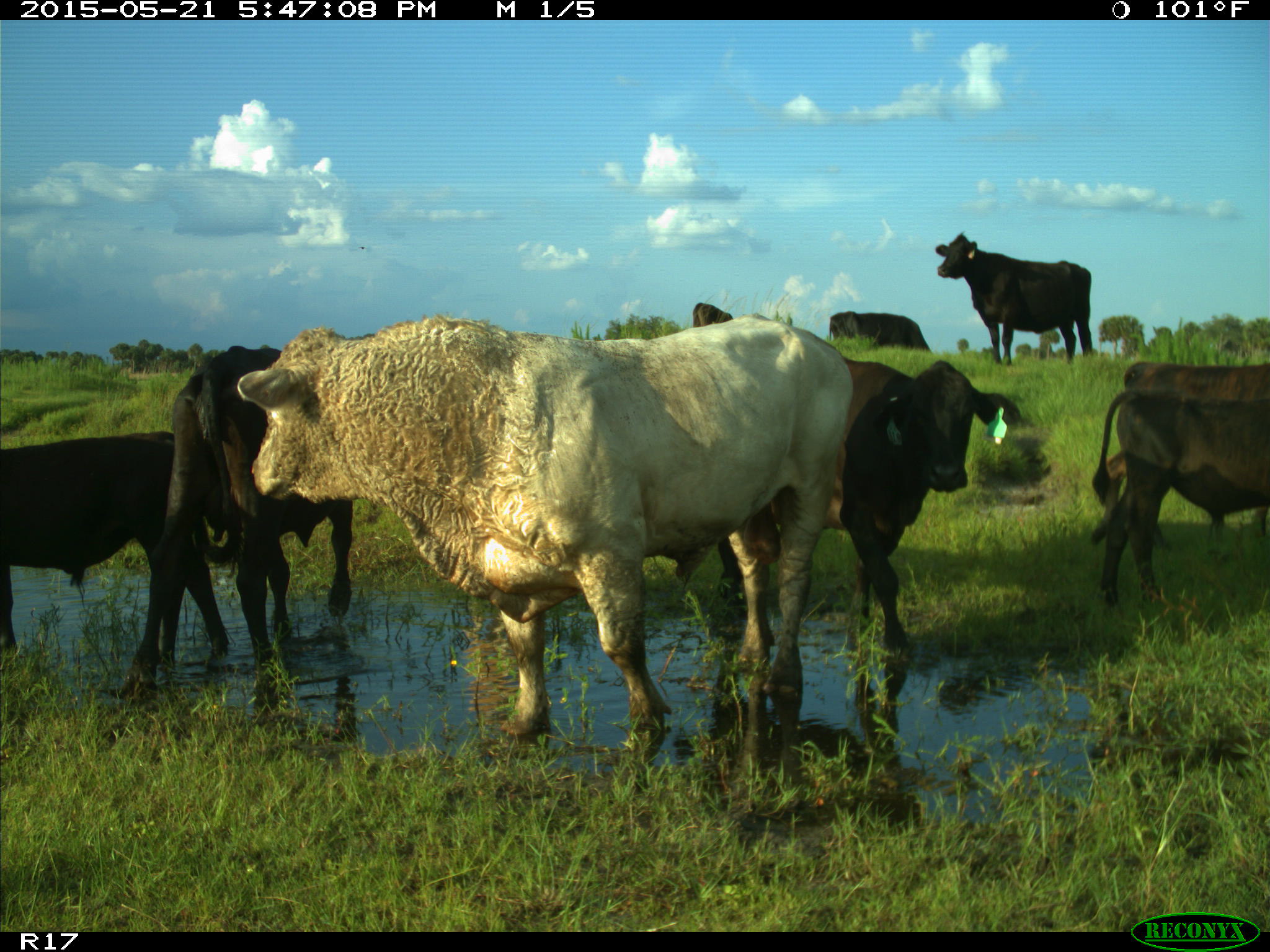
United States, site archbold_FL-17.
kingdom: Animalia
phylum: Chordata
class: Mammalia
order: Artiodactyla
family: Bovidae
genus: Bos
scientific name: Bos taurus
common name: domestic cow